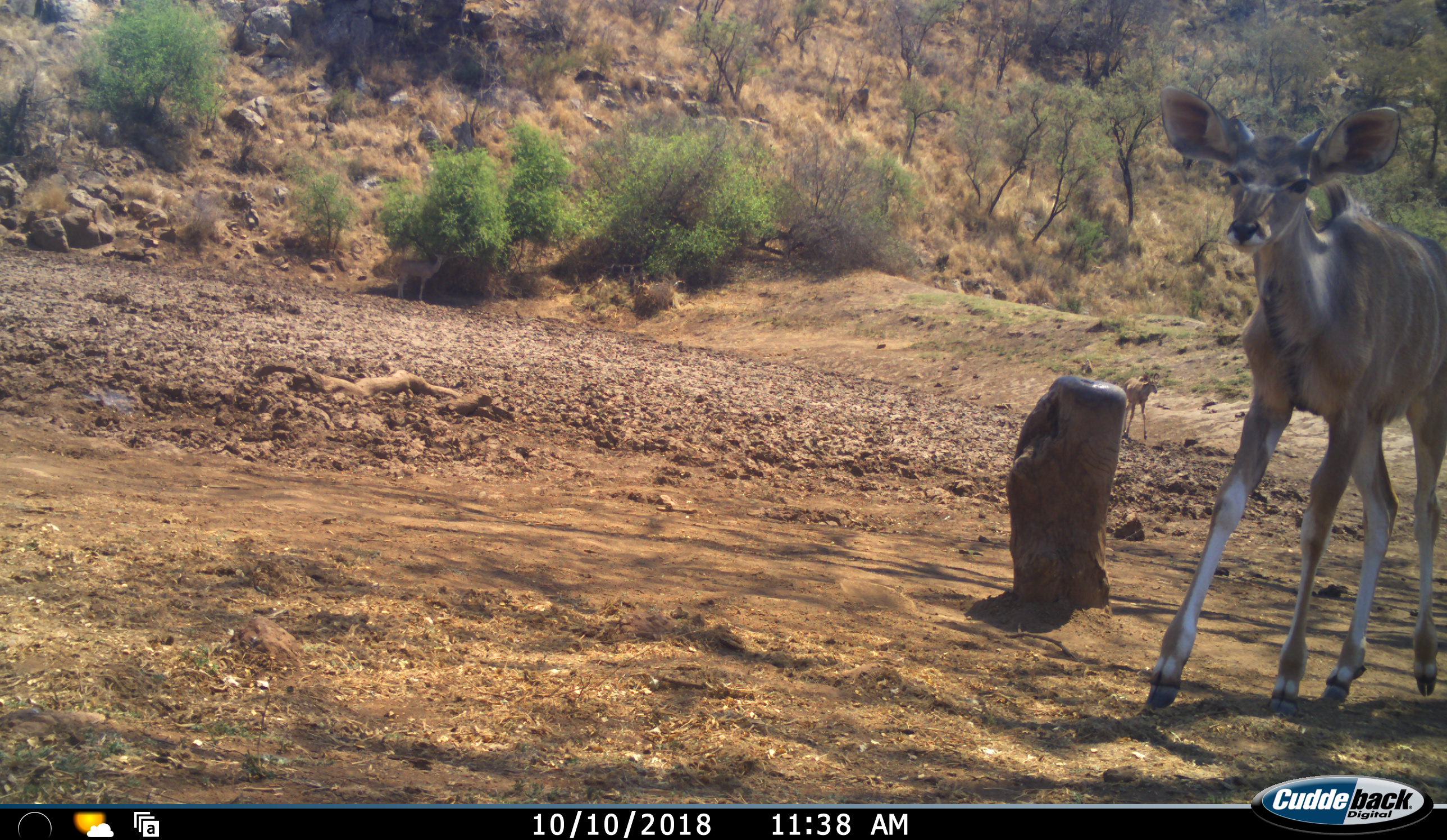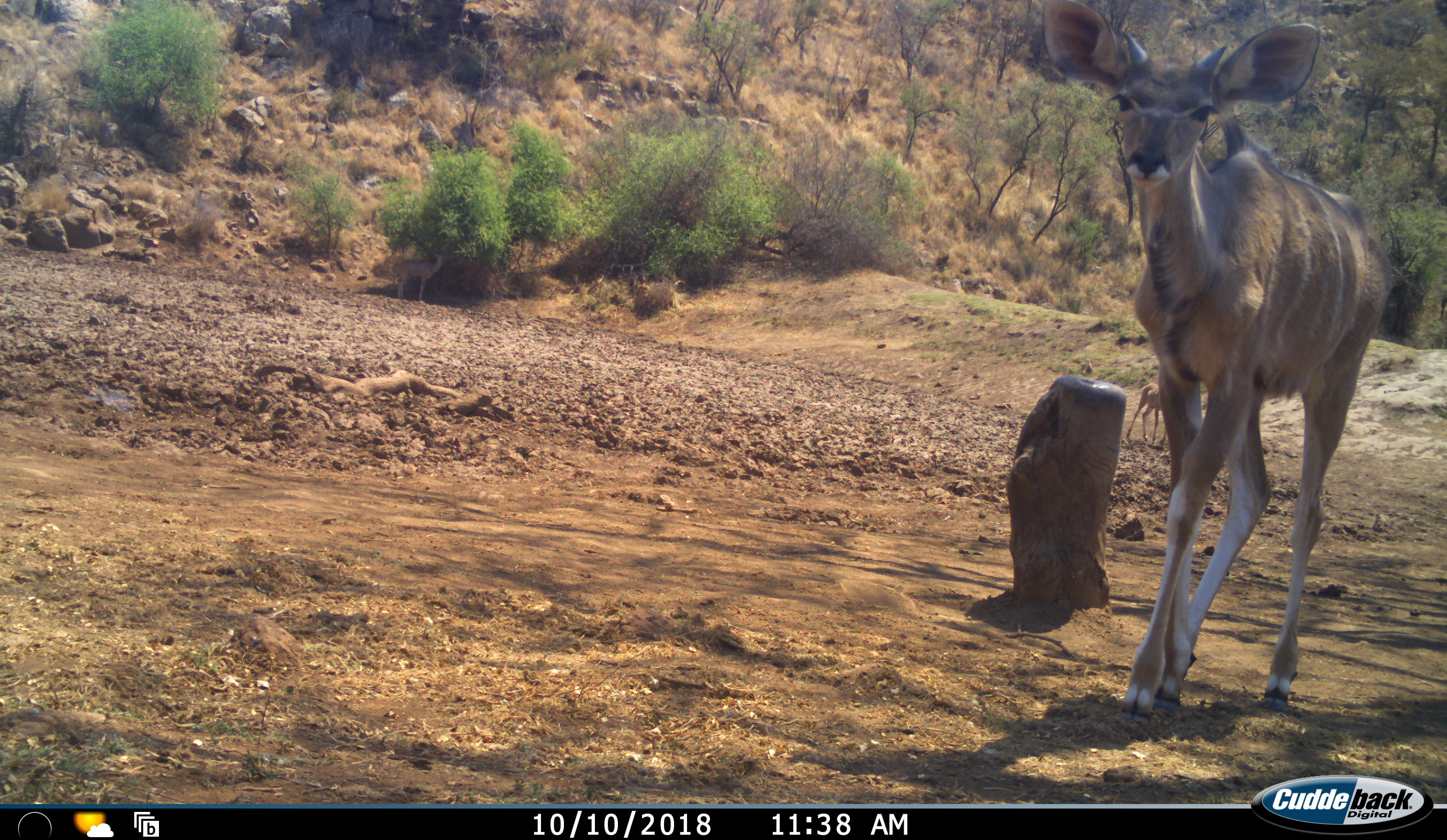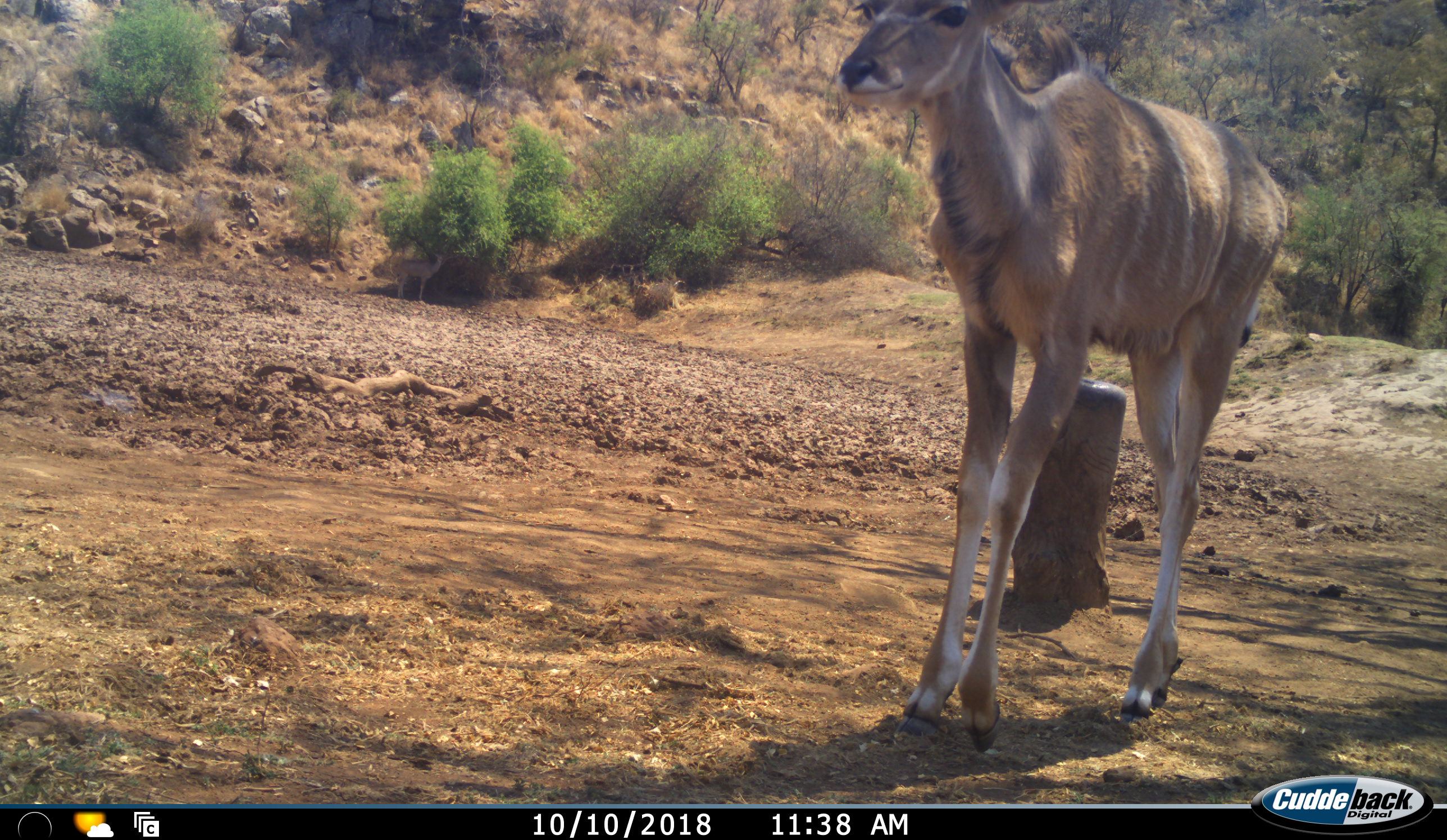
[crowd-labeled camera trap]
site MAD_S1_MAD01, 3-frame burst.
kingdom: Animalia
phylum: Chordata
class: Mammalia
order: Artiodactyla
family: Bovidae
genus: Tragelaphus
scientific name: Tragelaphus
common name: kudu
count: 2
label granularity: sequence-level